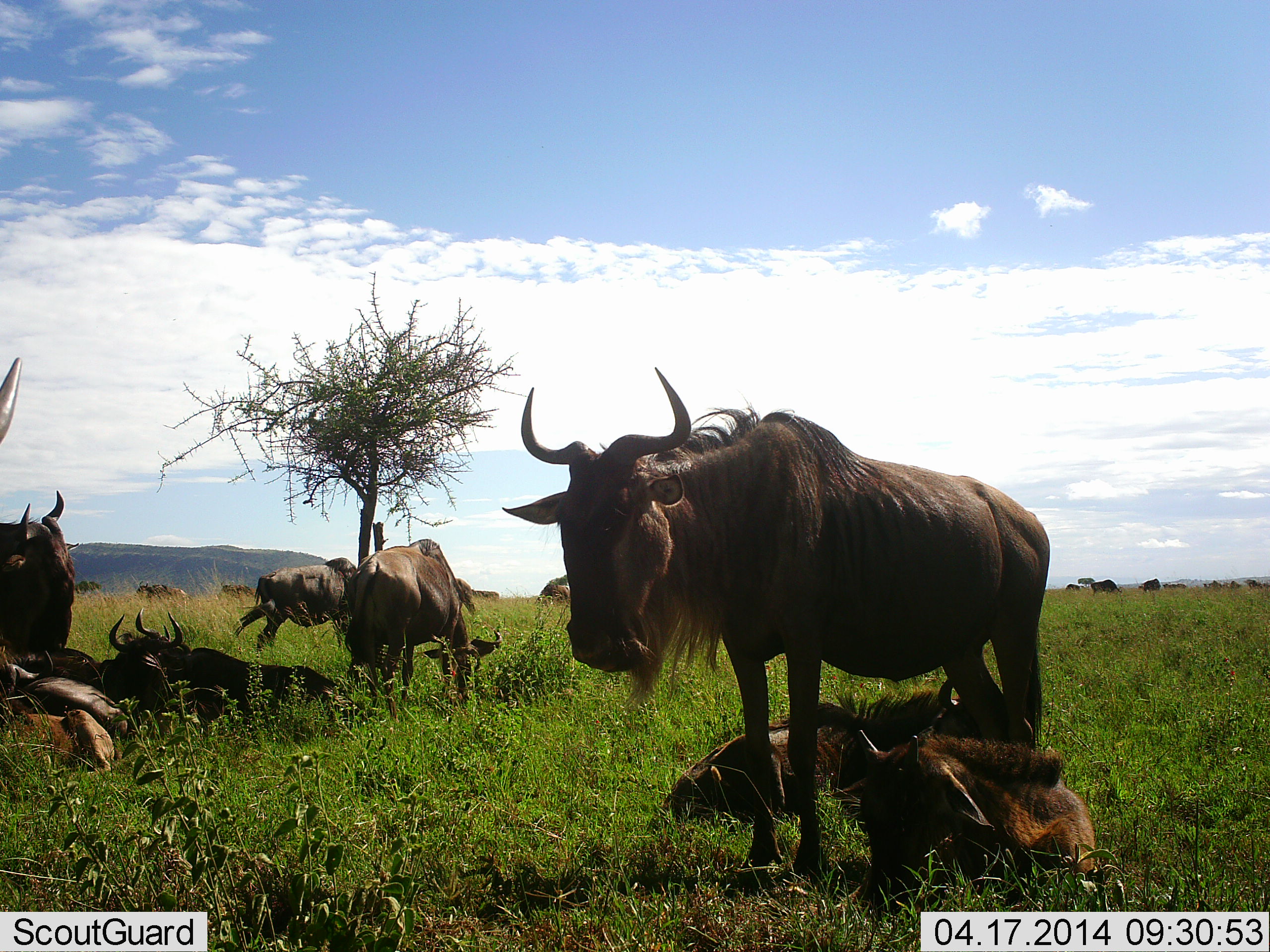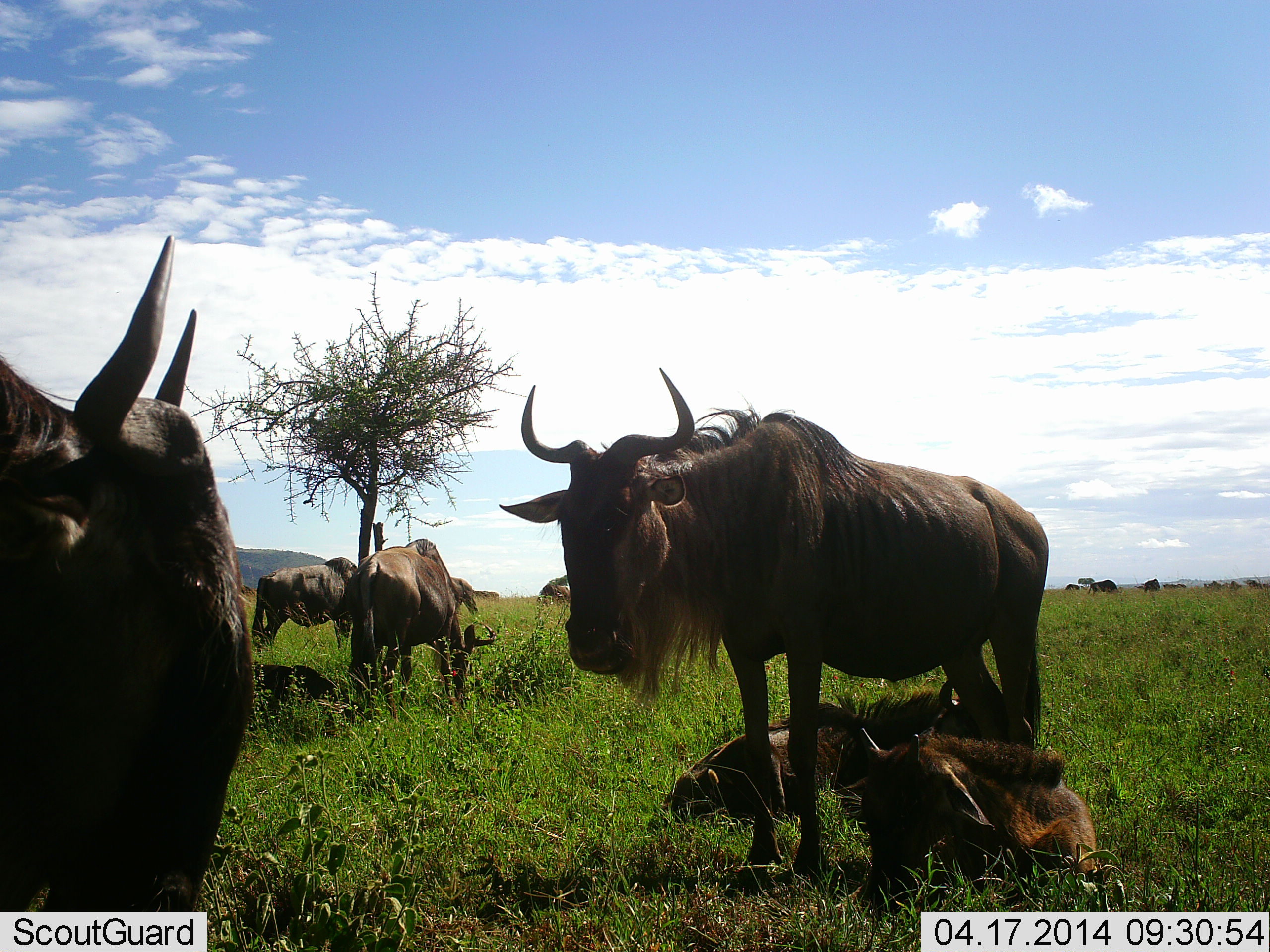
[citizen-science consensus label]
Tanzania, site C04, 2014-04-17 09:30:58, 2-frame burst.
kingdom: Animalia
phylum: Chordata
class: Mammalia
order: Artiodactyla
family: Bovidae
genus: Connochaetes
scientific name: Connochaetes taurinus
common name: blue wildebeest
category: wildebeest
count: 11-50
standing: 100%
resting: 70%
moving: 20%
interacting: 10%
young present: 50%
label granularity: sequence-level